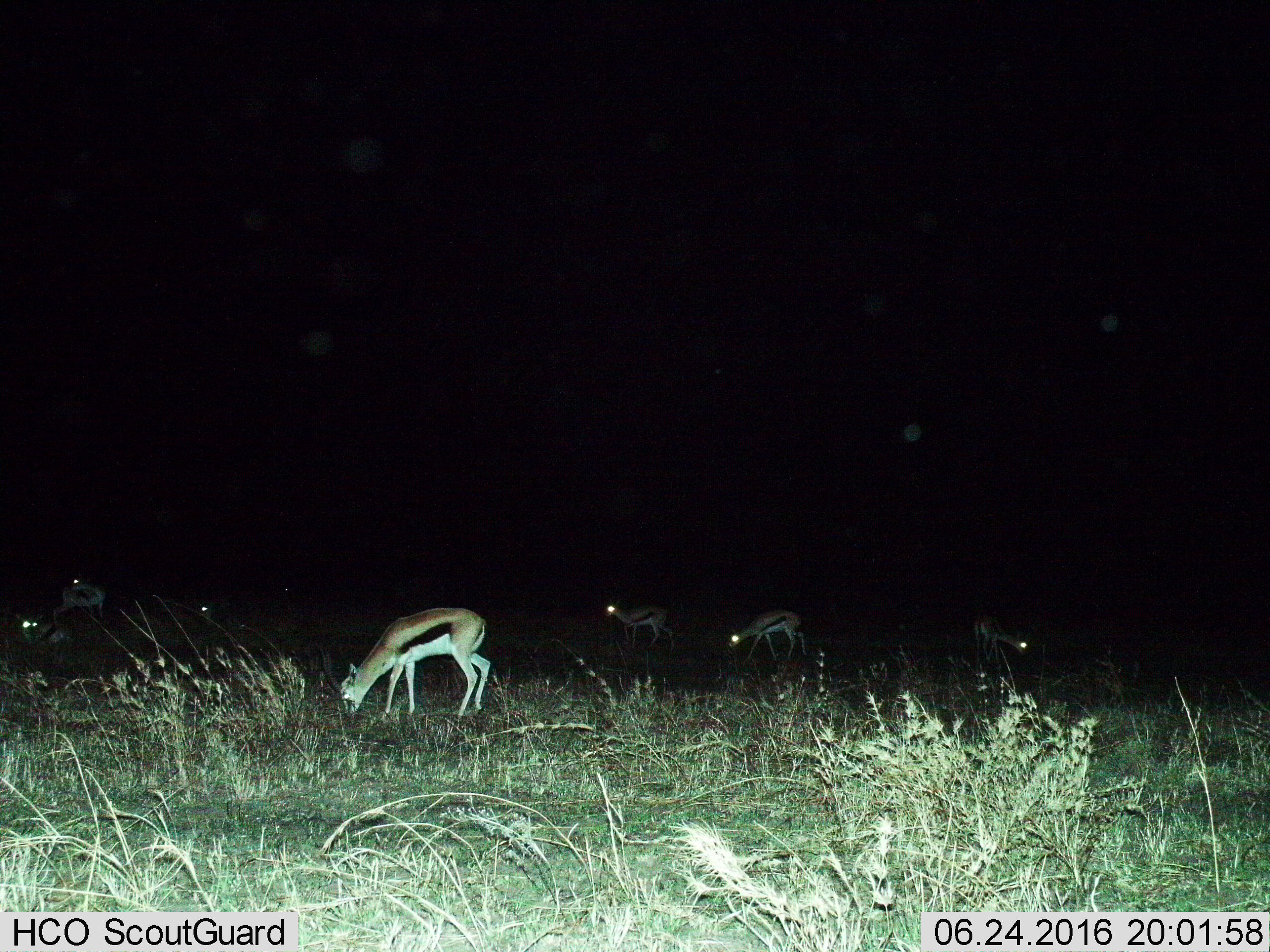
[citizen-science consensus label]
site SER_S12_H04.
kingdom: Animalia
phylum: Chordata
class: Mammalia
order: Artiodactyla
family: Bovidae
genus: Eudorcas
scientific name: Eudorcas thomsonii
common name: thomson's gazelle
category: gazellethomsons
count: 7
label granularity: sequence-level